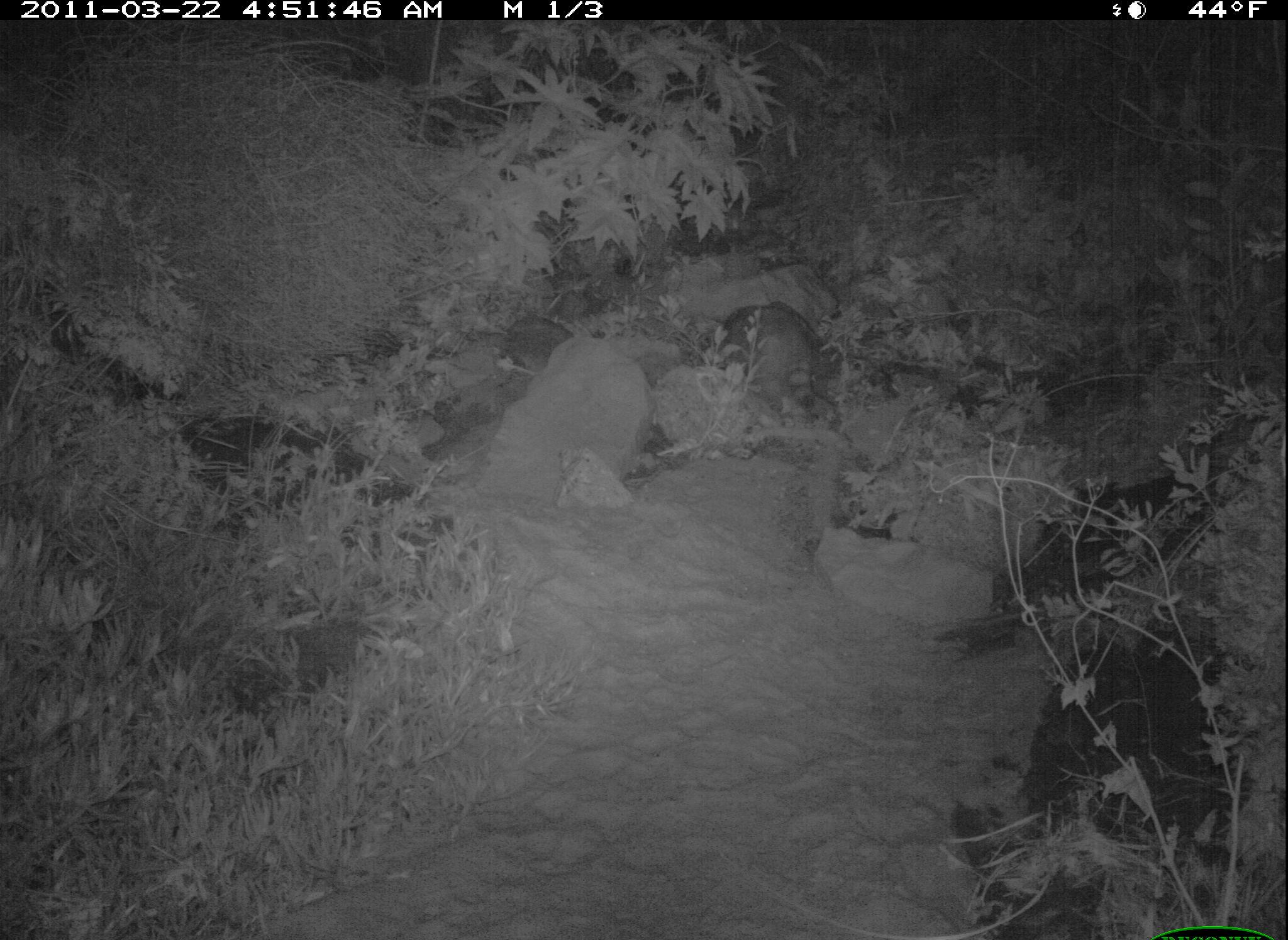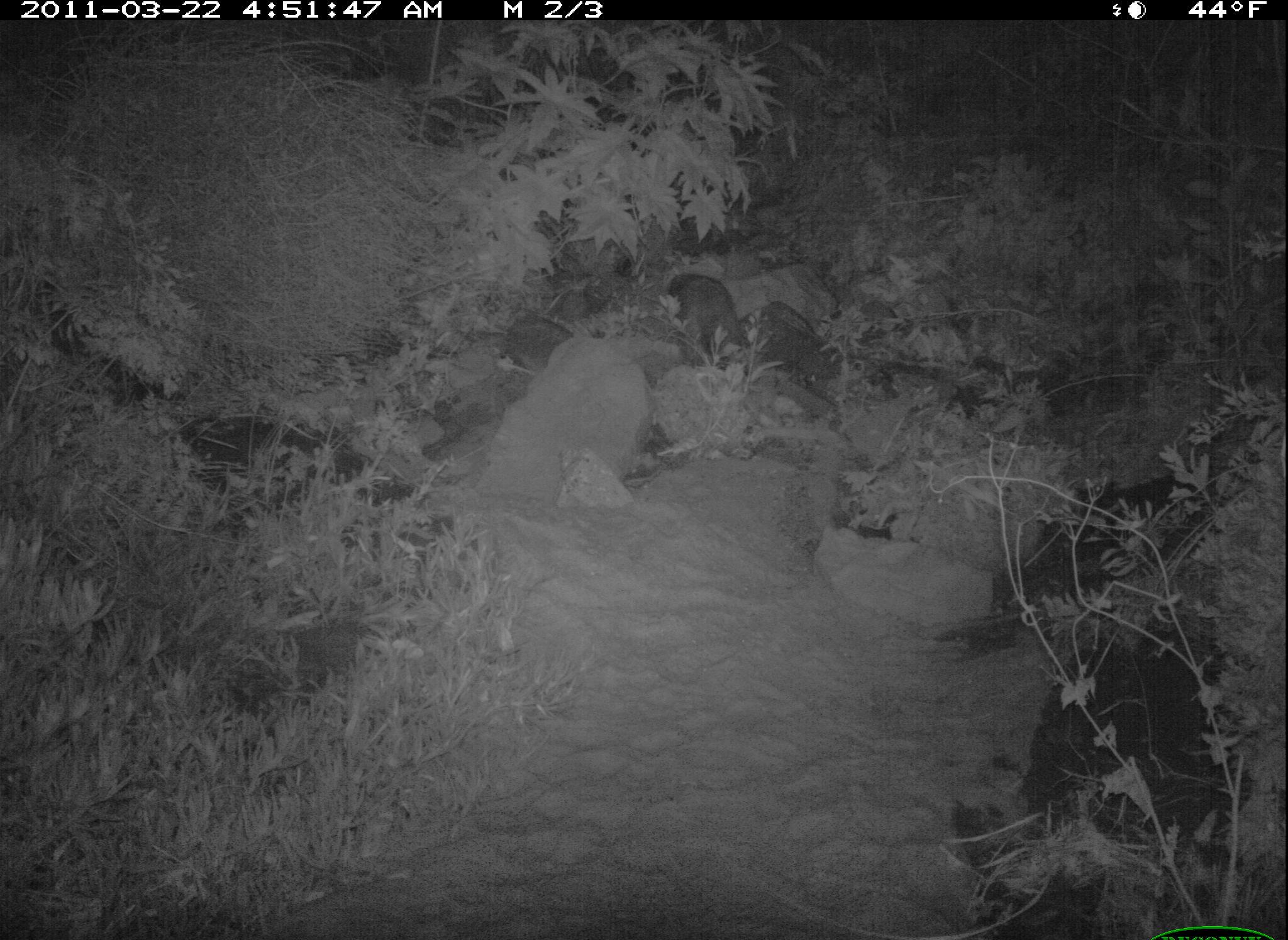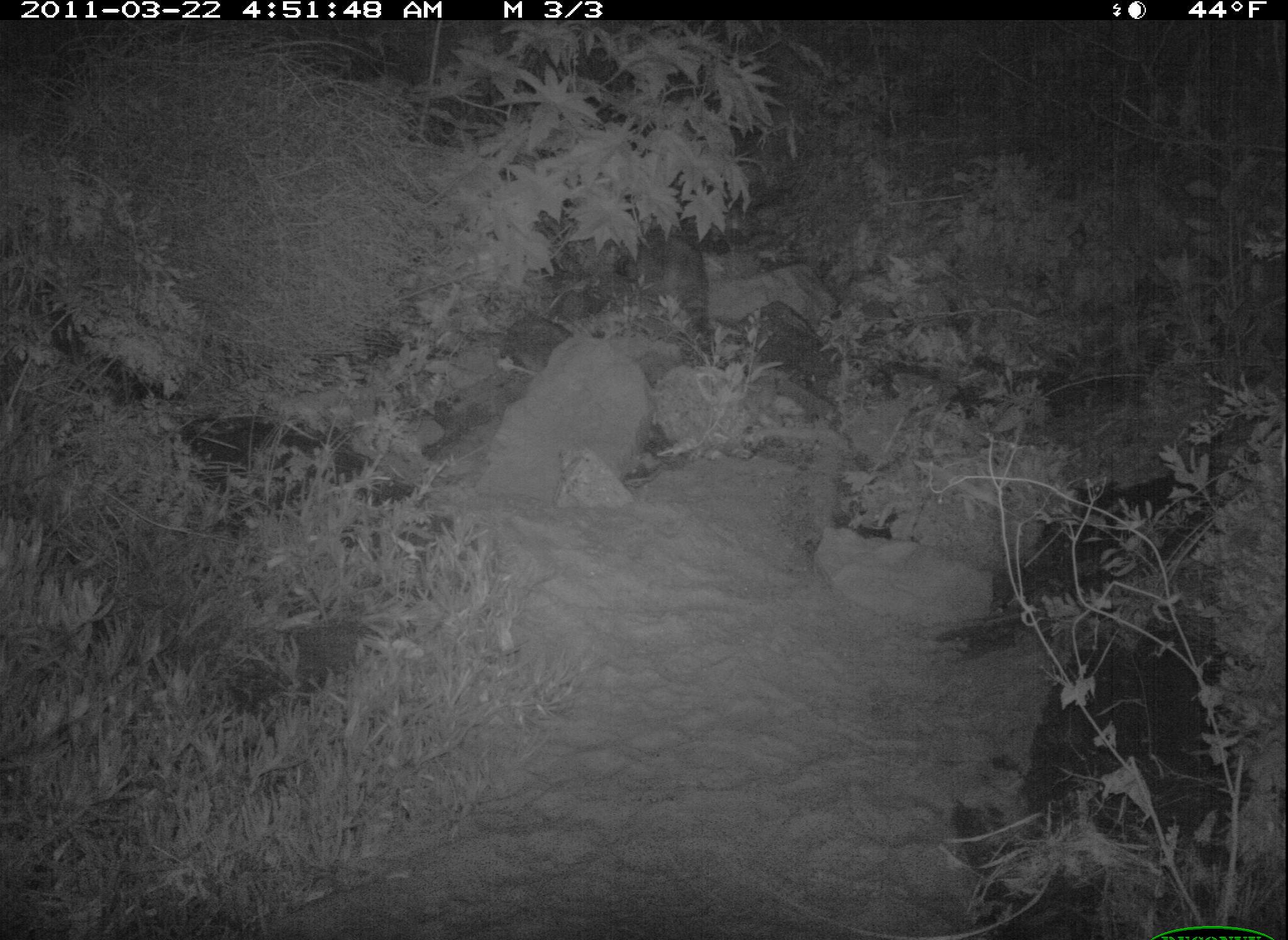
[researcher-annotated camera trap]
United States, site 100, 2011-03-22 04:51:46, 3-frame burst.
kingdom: Animalia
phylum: Chordata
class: Mammalia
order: Carnivora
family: Procyonidae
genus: Procyon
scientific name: Procyon lotor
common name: raccoon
Raccoon (Procyon lotor).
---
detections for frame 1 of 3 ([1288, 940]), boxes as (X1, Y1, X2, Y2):
raccoon: (714, 295, 840, 427)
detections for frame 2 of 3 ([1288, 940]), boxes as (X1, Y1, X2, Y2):
raccoon: (660, 259, 762, 366)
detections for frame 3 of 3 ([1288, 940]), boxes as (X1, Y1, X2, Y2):
raccoon: (625, 221, 722, 352)